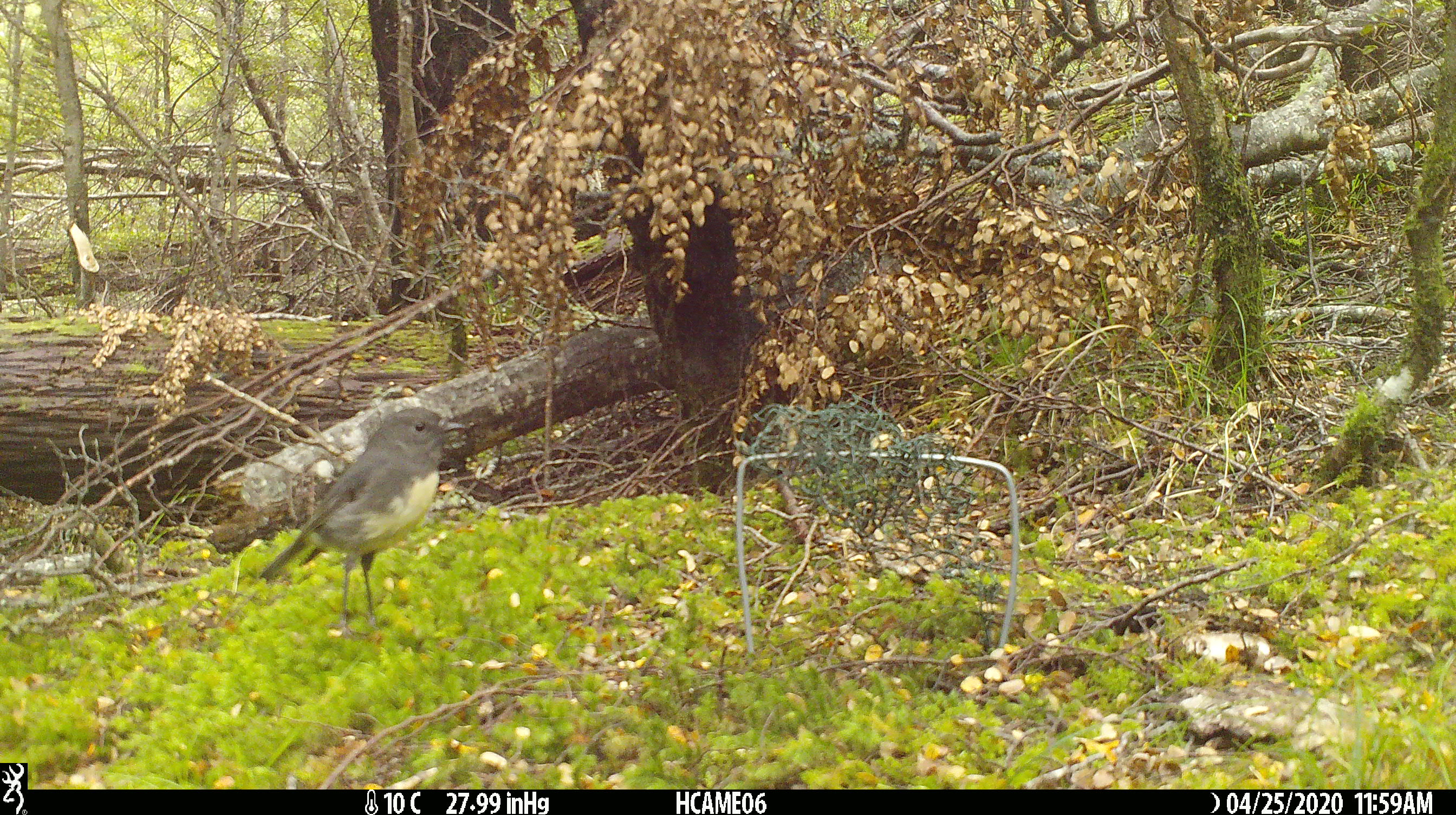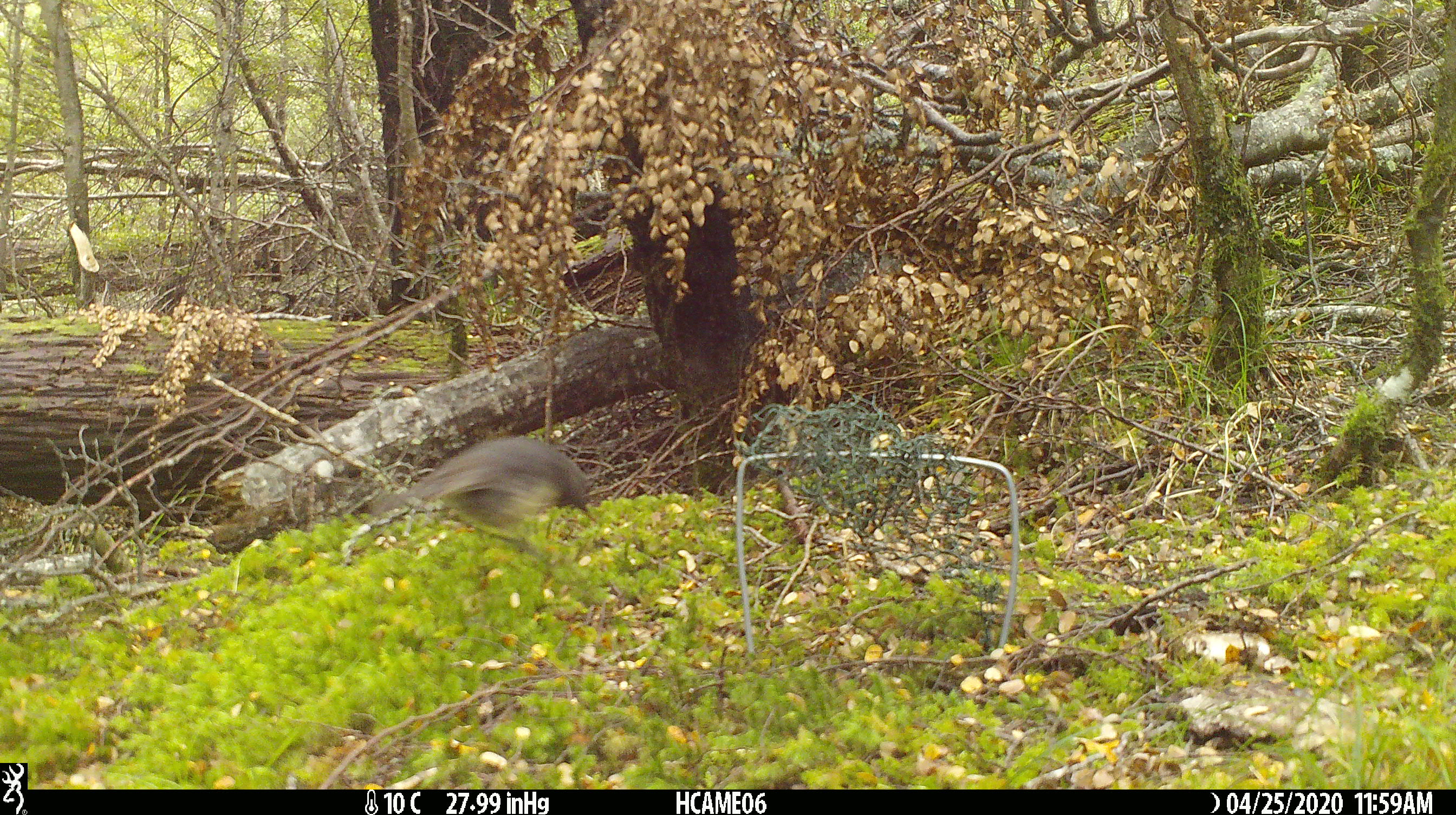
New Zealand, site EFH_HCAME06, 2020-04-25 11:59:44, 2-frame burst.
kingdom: Animalia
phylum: Chordata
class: Aves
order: Passeriformes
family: Petroicidae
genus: Petroica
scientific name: Petroica australis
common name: new zealand robin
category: robin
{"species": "robin (new zealand robin) (Petroica australis)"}